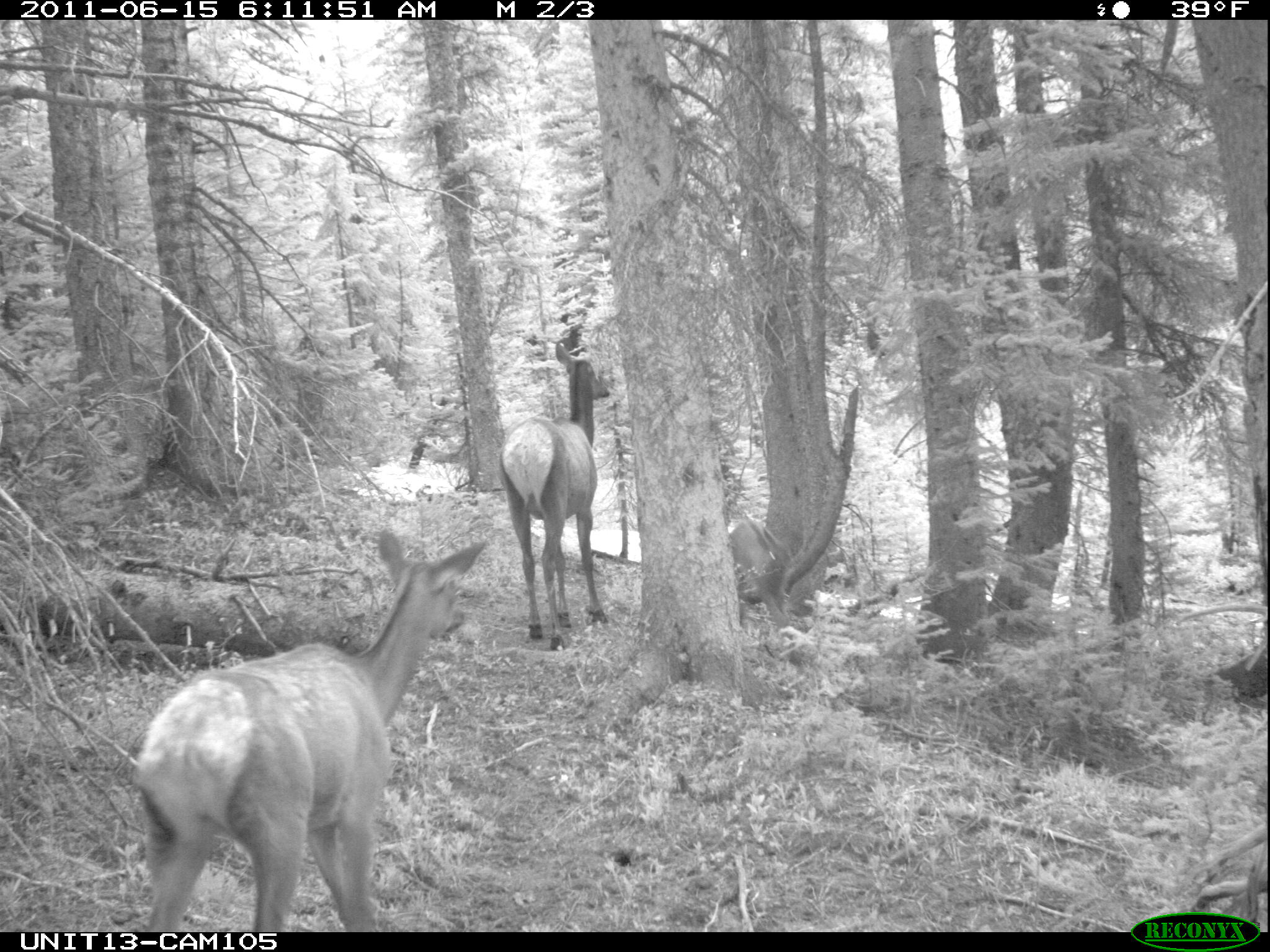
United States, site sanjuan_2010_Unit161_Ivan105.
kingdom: Animalia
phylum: Chordata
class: Mammalia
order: Artiodactyla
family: Cervidae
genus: Cervus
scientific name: Cervus elaphus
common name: red deer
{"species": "Cervus elaphus (red deer)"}